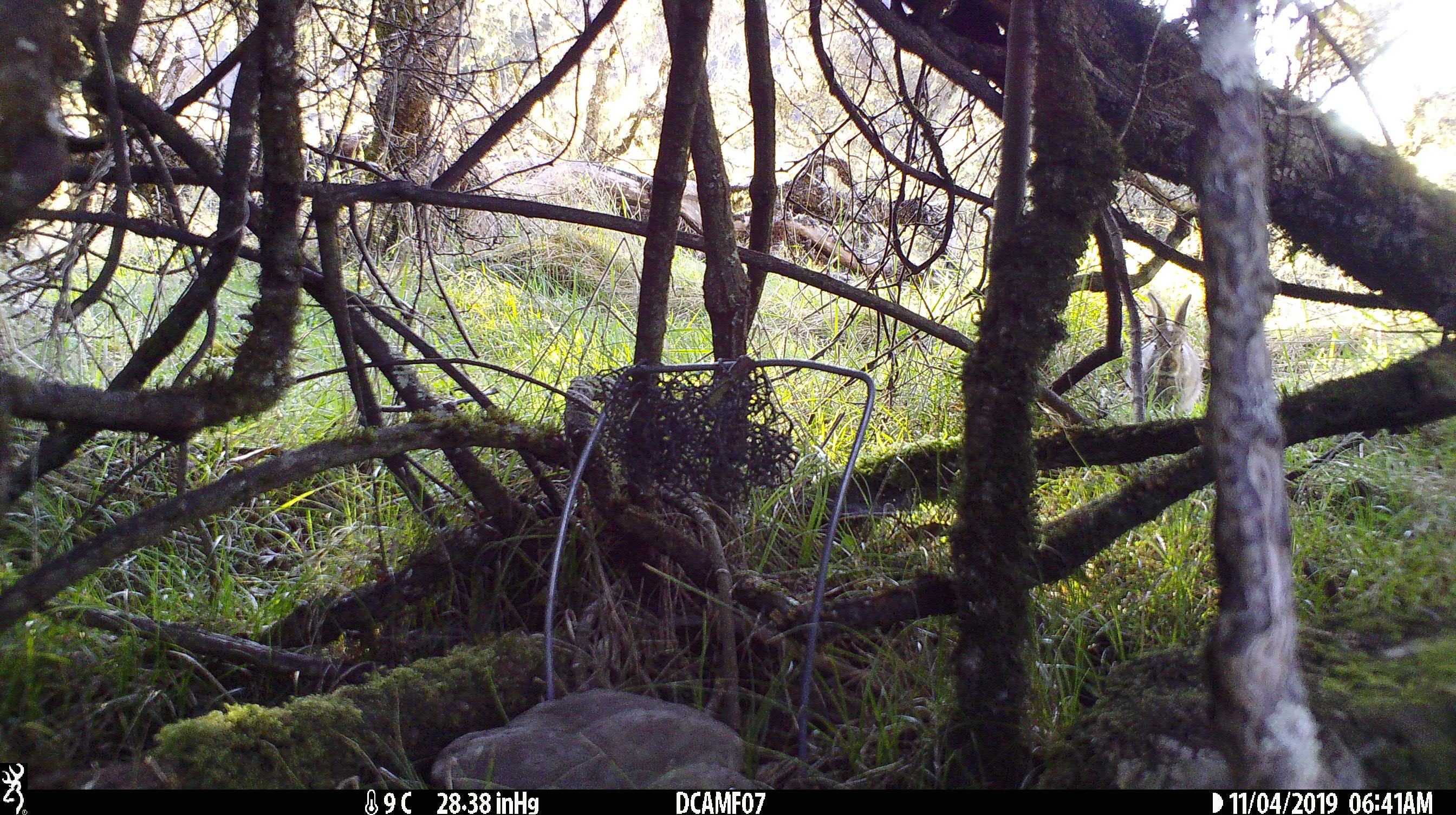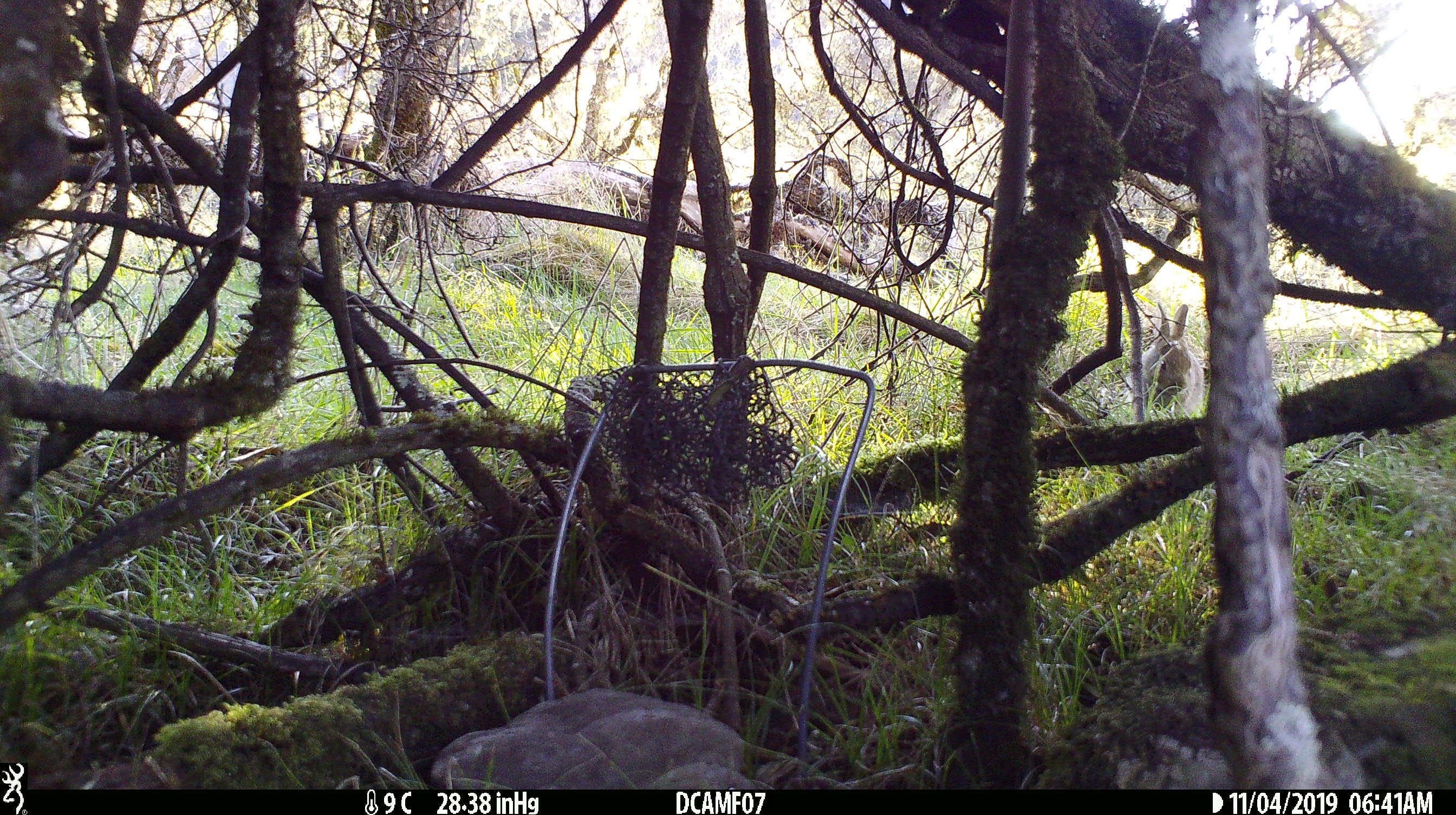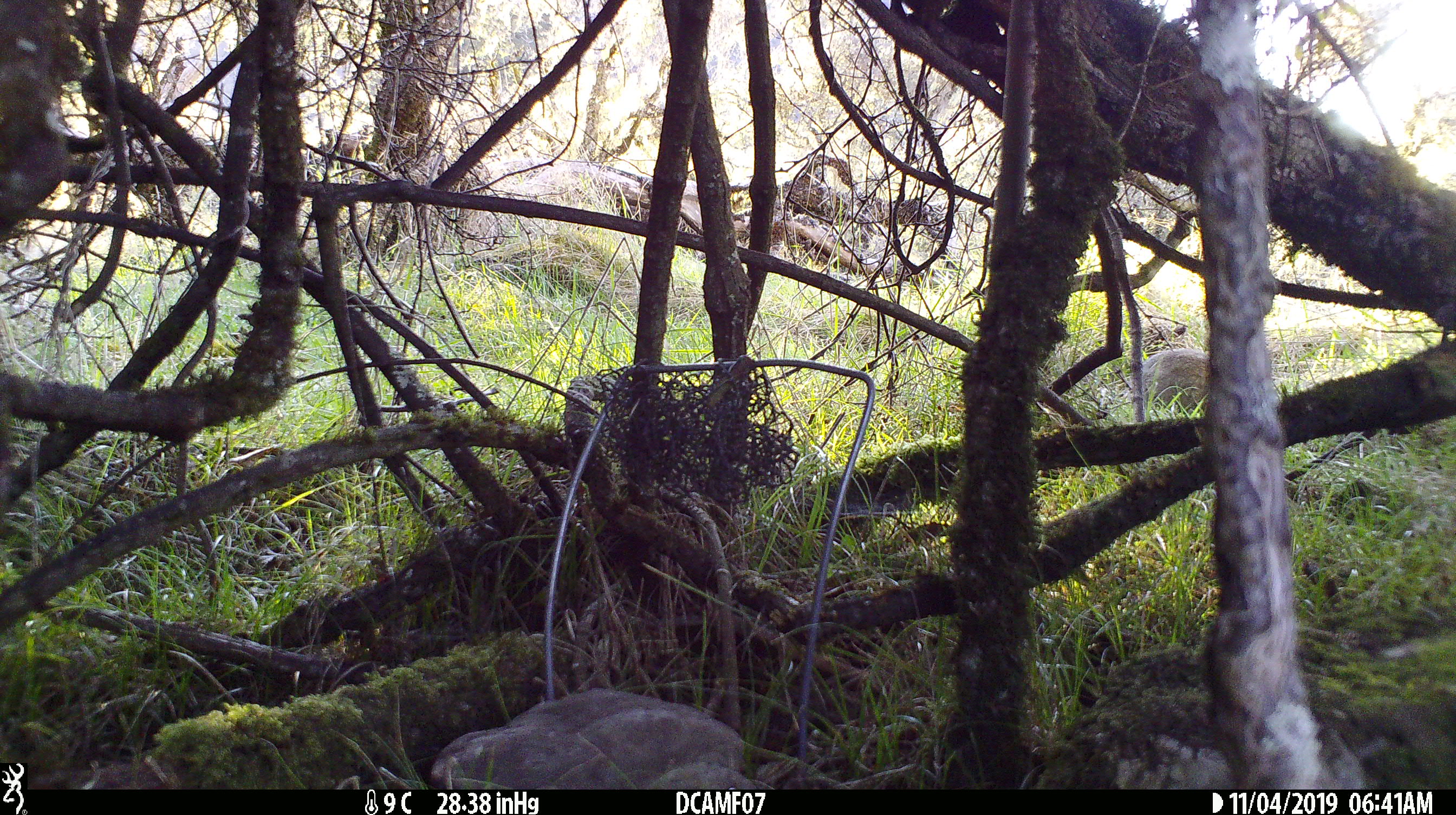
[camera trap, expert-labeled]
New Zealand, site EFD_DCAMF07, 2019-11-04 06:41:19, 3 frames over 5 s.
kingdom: Animalia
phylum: Chordata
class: Mammalia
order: Lagomorpha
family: Leporidae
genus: Oryctolagus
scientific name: Oryctolagus cuniculus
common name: european rabbit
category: rabbit